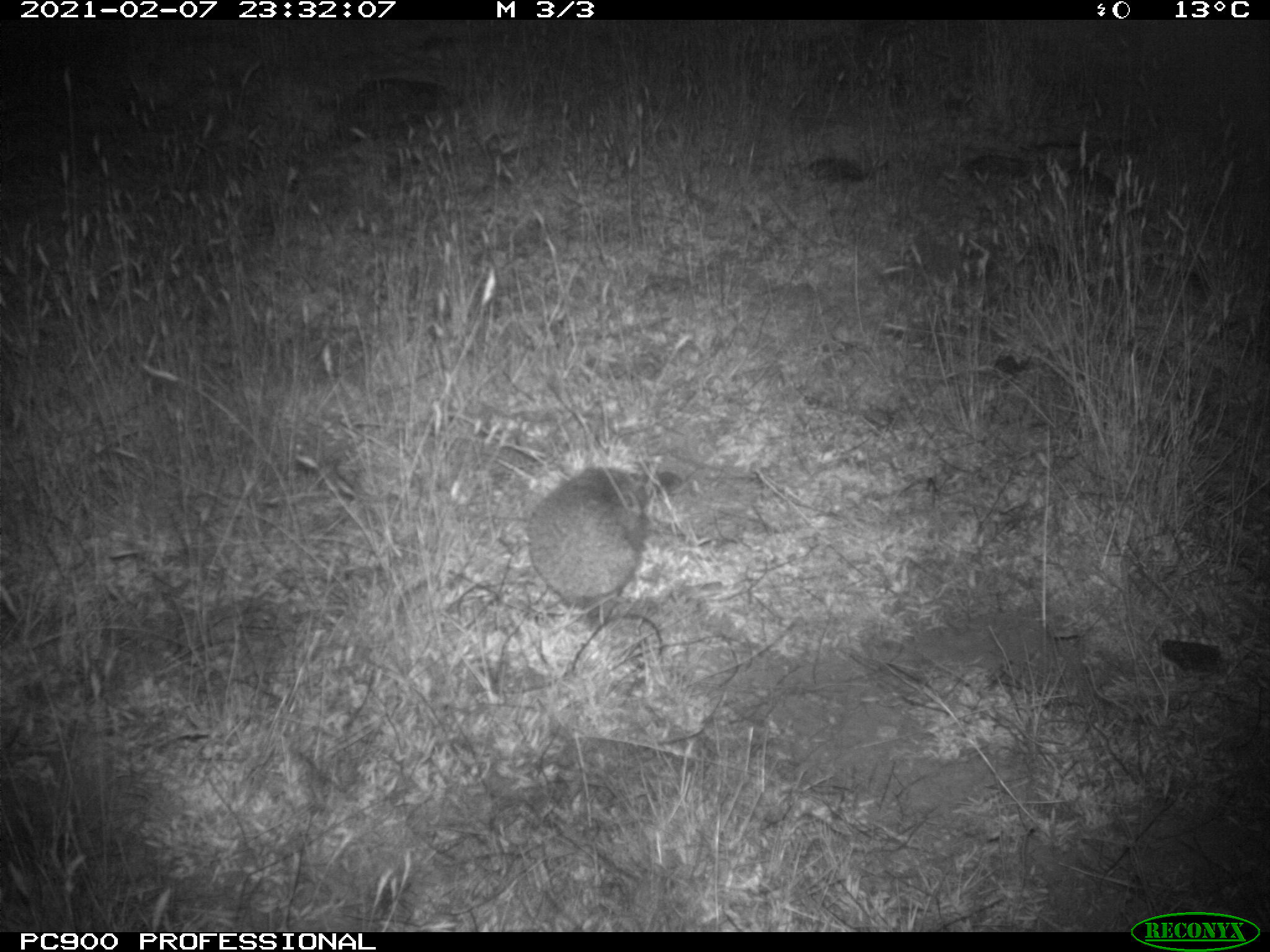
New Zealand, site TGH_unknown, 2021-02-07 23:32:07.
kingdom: Animalia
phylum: Chordata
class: Mammalia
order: Eulipotyphla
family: Erinaceidae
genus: Erinaceus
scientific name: Erinaceus europaeus europaeus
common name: european hedgehog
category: hedgehog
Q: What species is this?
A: Hedgehog (european hedgehog) (Erinaceus europaeus europaeus).